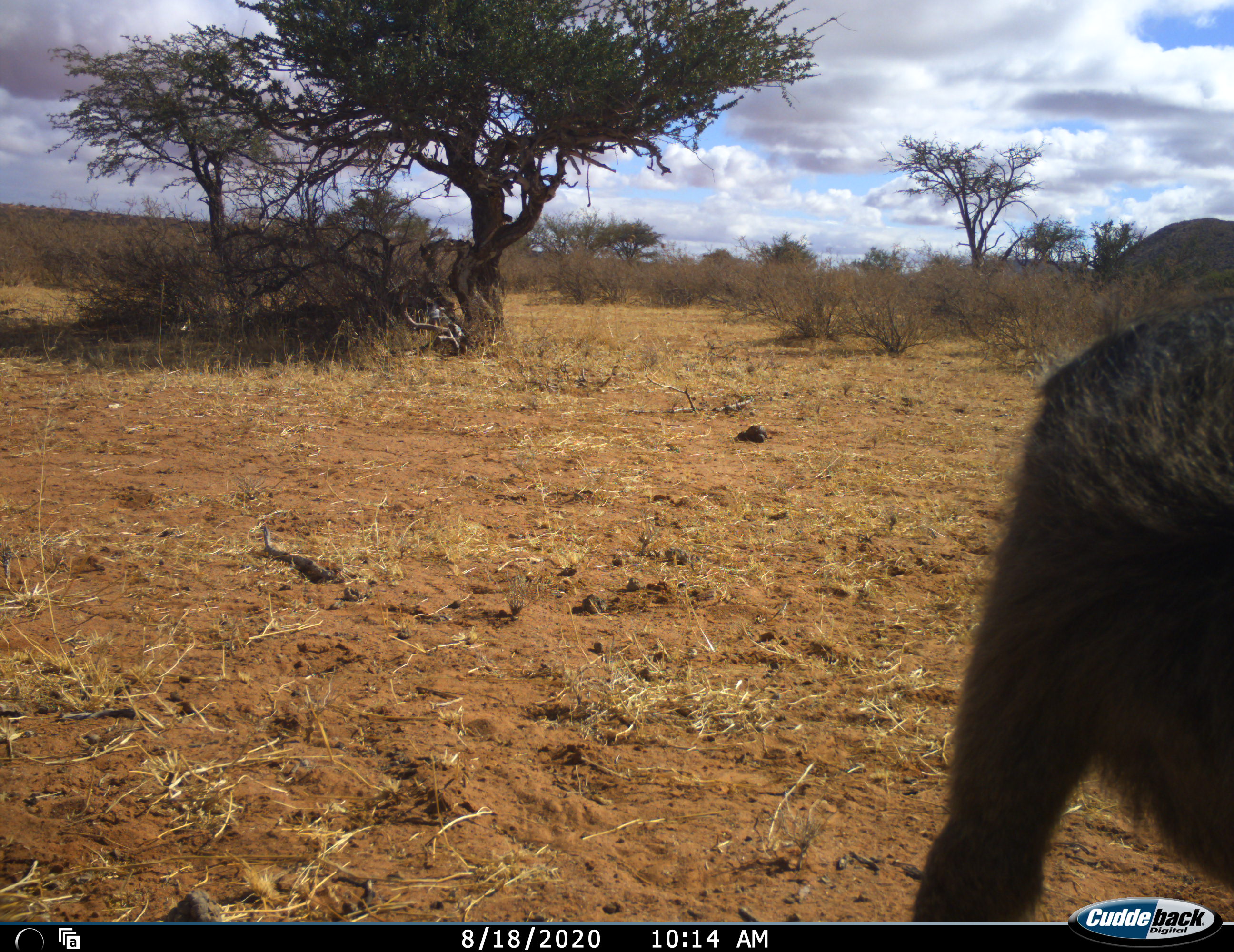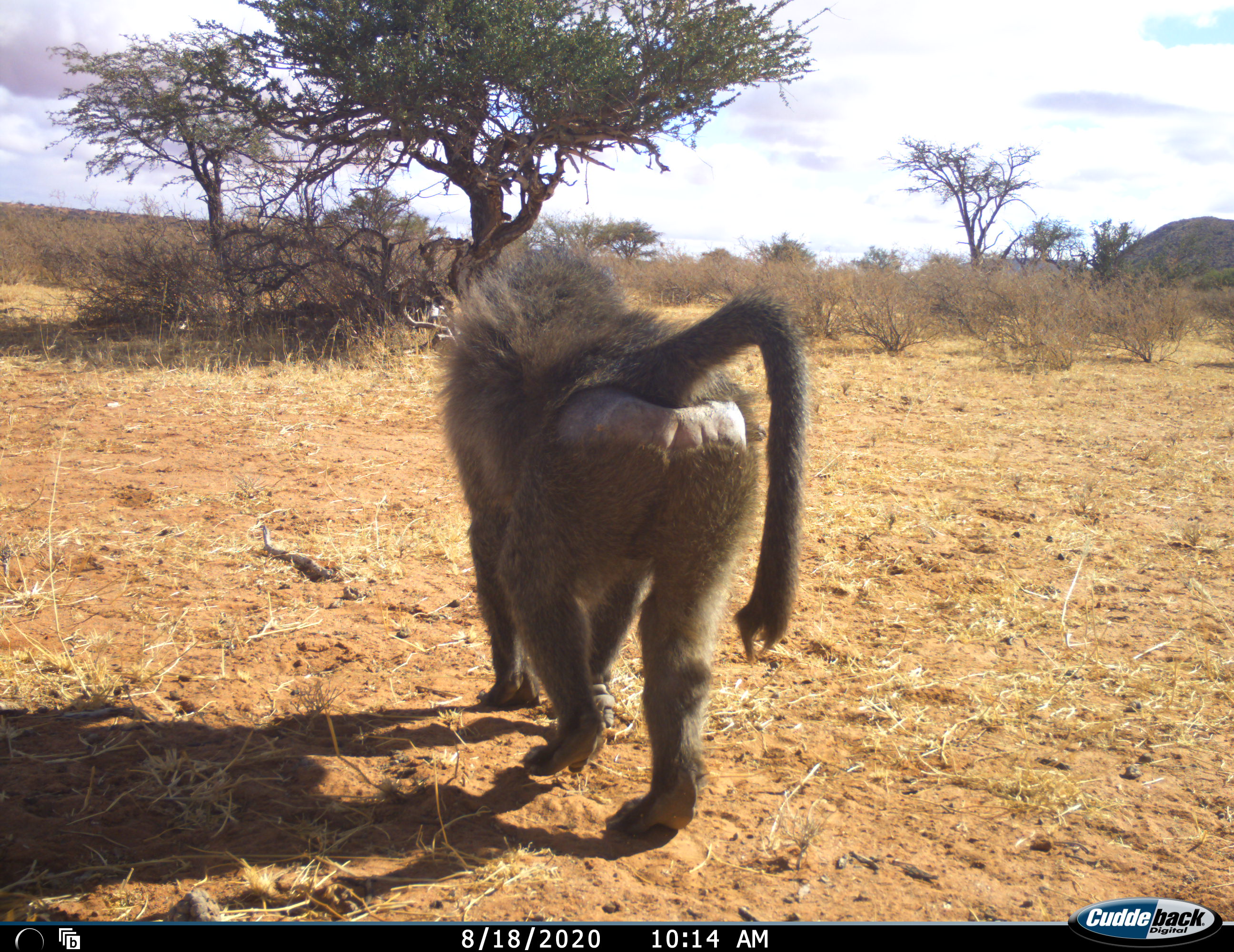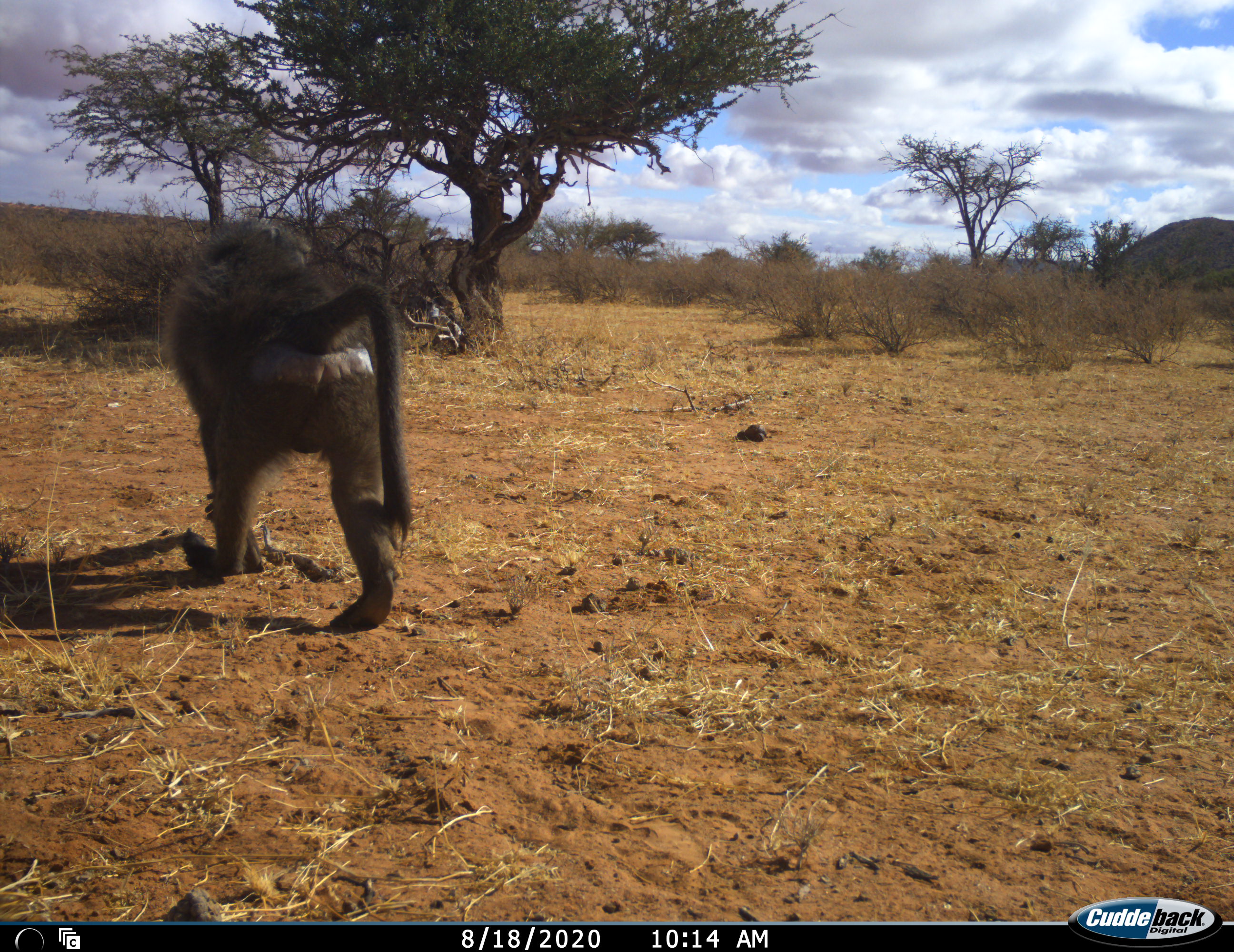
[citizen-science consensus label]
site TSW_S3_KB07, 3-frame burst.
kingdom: Animalia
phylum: Chordata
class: Mammalia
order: Primates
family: Cercopithecidae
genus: Papio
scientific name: Papio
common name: baboon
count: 1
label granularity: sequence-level